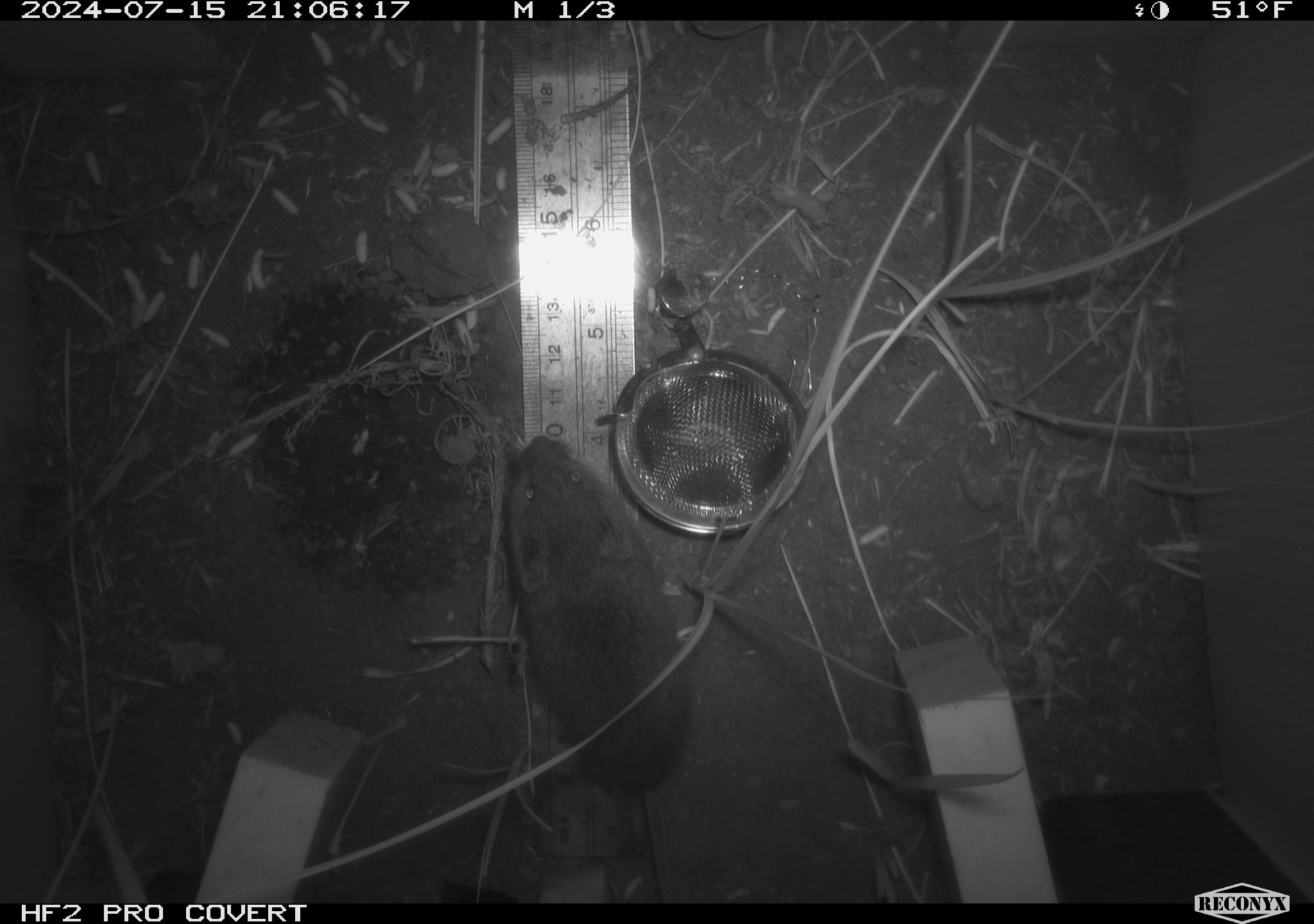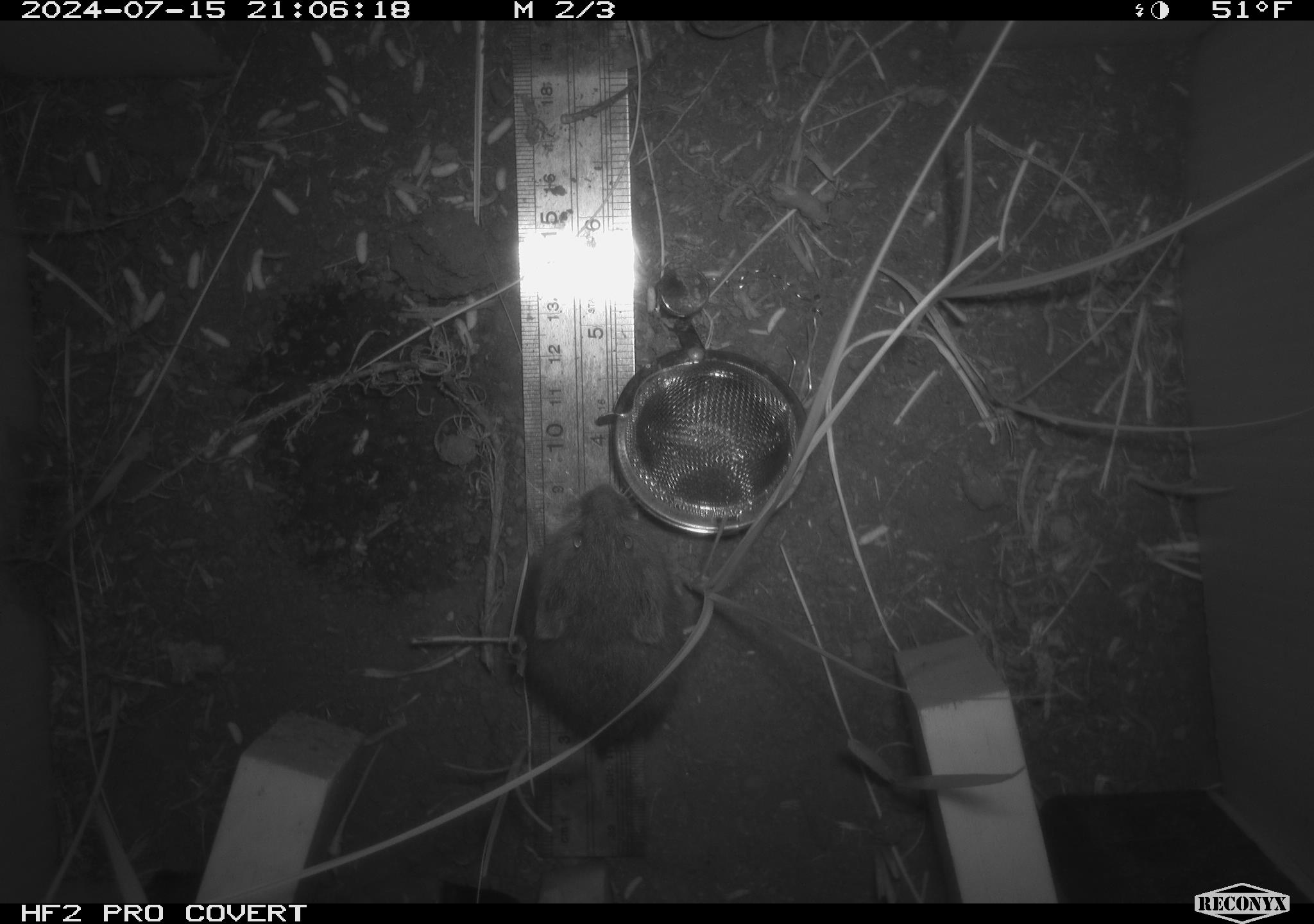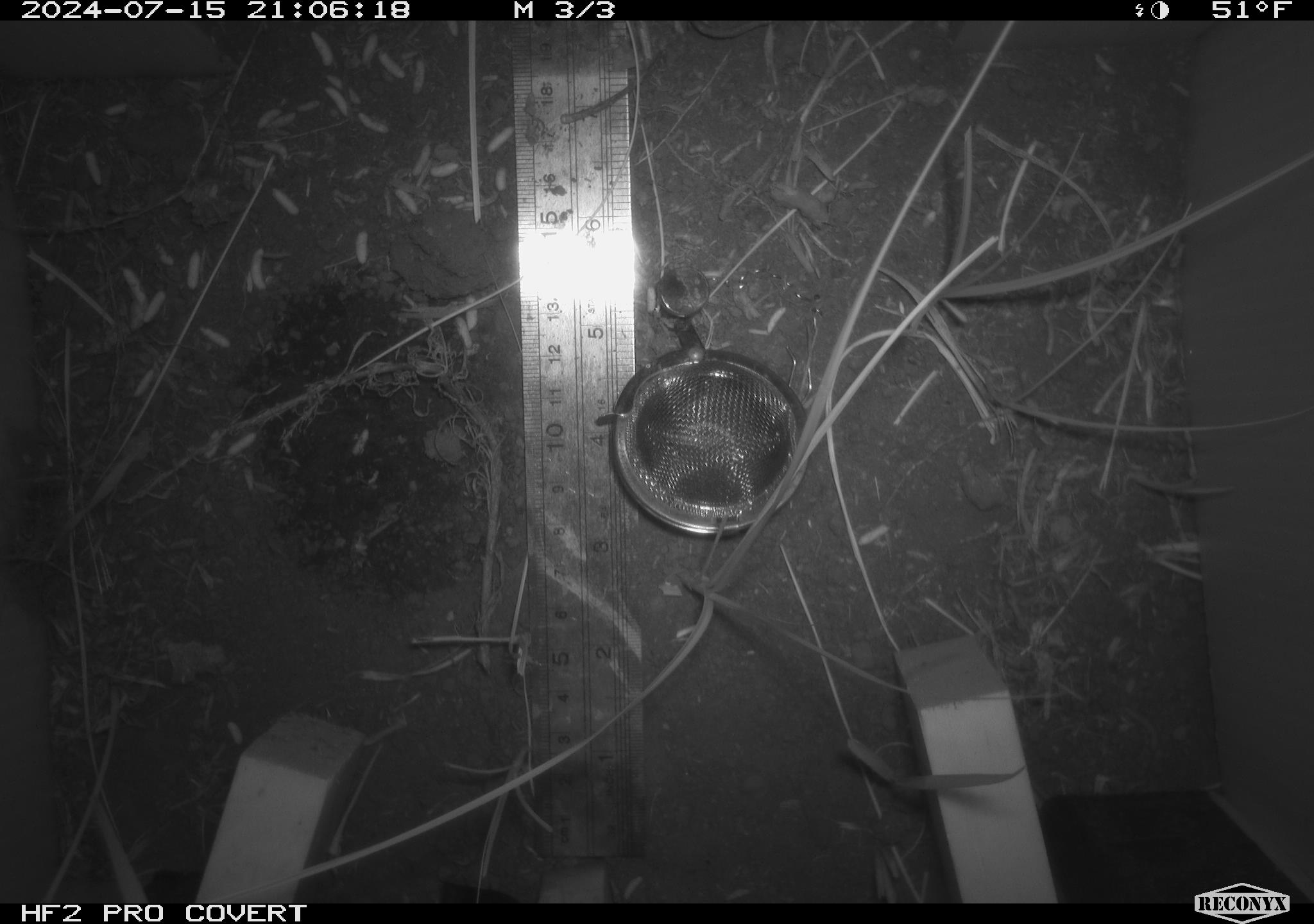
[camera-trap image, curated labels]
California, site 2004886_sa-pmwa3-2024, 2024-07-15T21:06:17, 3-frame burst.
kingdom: Animalia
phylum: Chordata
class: Mammalia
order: Rodentia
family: Cricetidae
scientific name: Arvicolinae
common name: voles, lemmings, and muskrats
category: arvicolinae subfamily